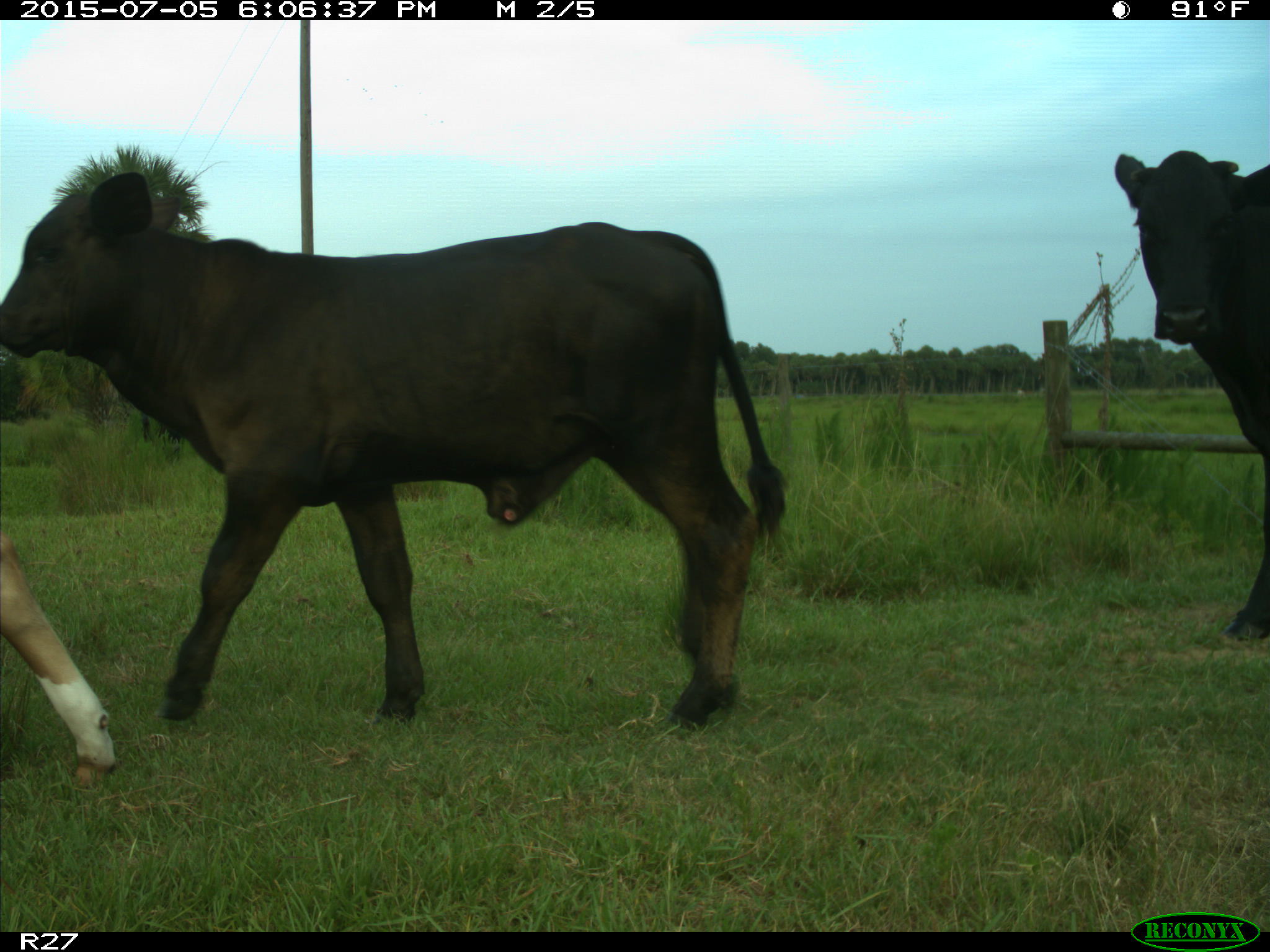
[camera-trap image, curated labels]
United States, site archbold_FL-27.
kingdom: Animalia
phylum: Chordata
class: Mammalia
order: Artiodactyla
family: Bovidae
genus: Bos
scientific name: Bos taurus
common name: domestic cow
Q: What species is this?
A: Bos taurus (domestic cow).